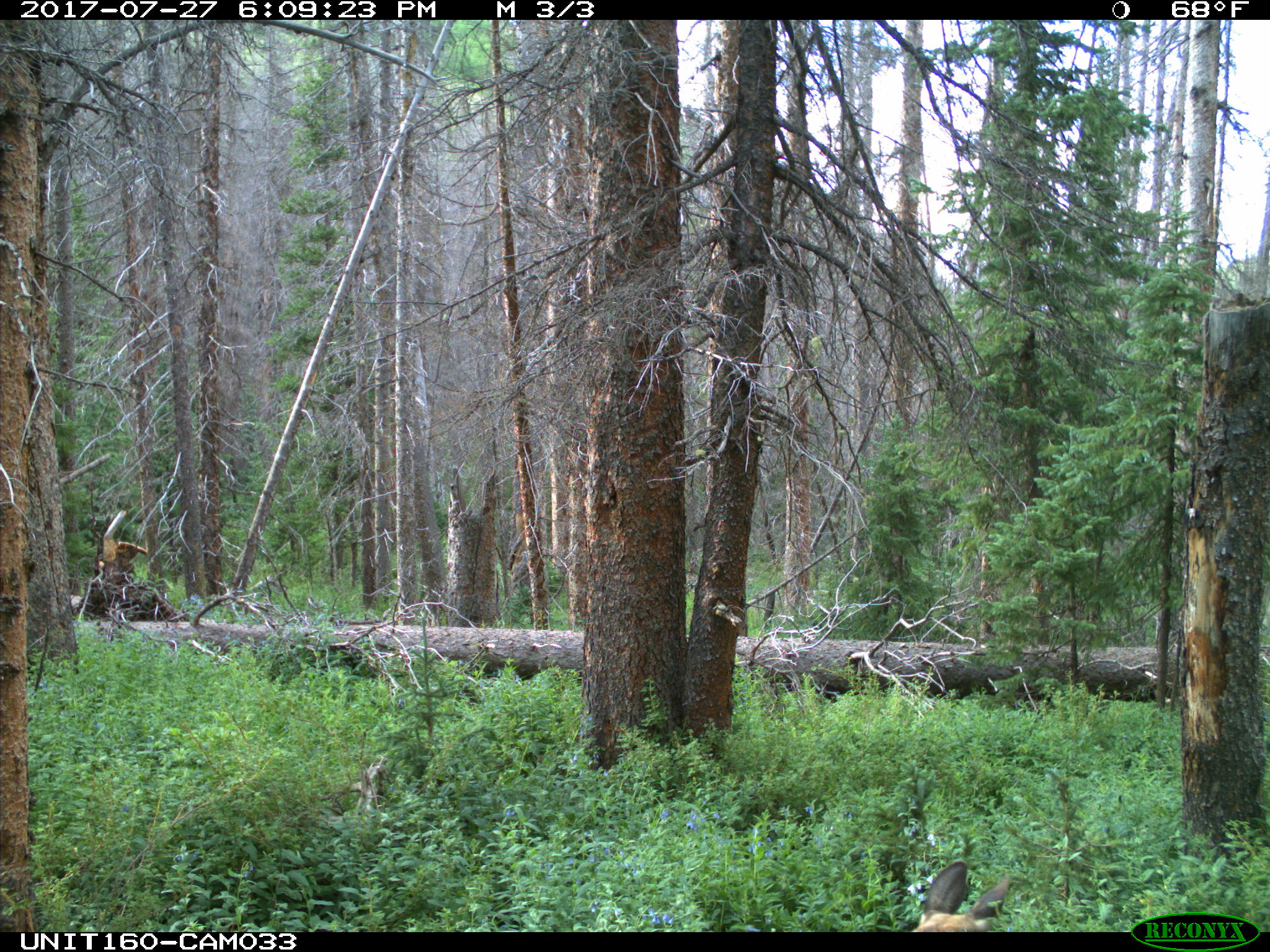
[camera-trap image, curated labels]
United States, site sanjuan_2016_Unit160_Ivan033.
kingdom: Animalia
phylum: Chordata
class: Mammalia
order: Artiodactyla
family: Cervidae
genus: Alces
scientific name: Alces alces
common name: moose